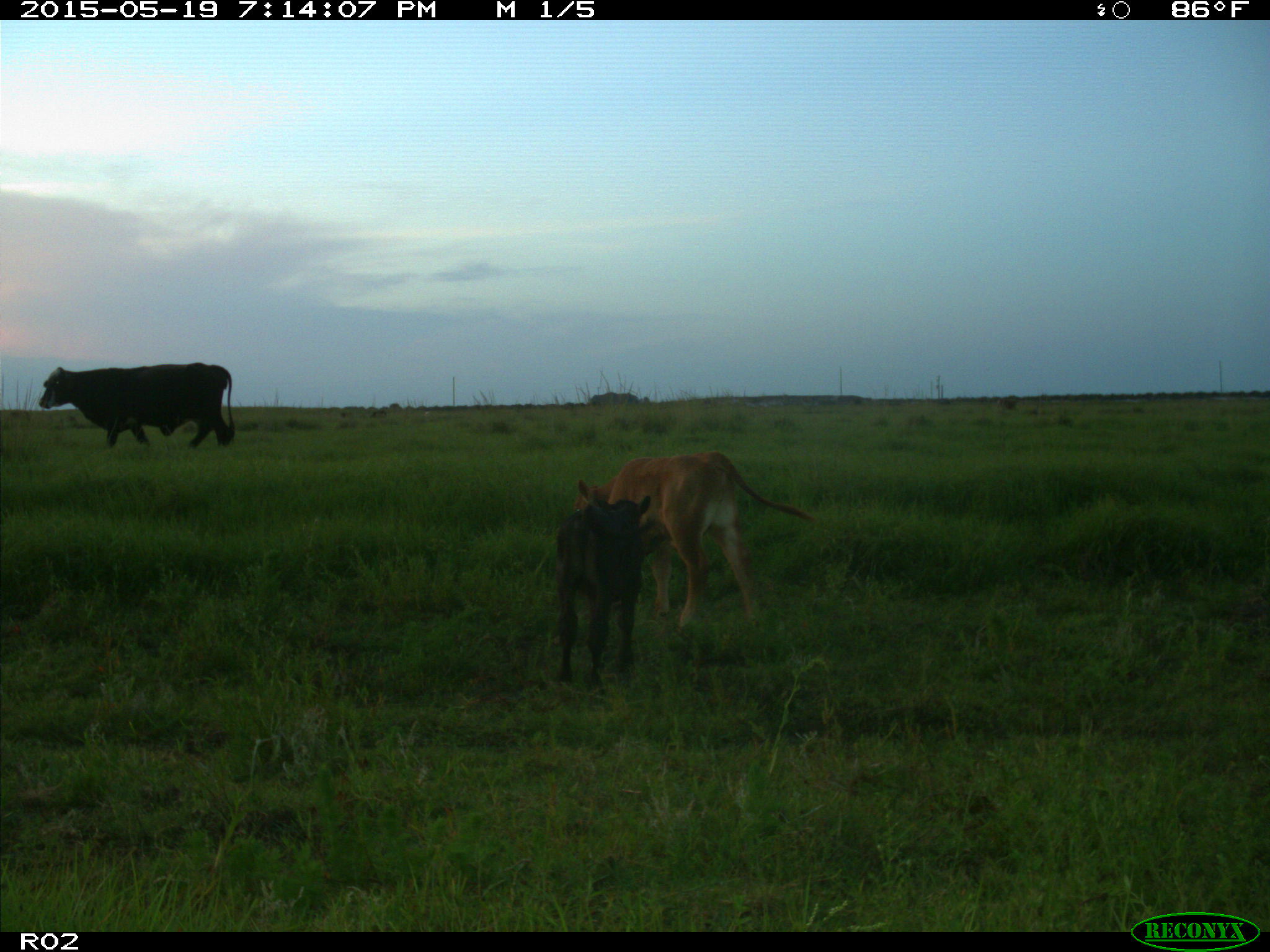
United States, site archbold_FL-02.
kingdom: Animalia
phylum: Chordata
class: Mammalia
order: Artiodactyla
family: Bovidae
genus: Bos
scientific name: Bos taurus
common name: domestic cow